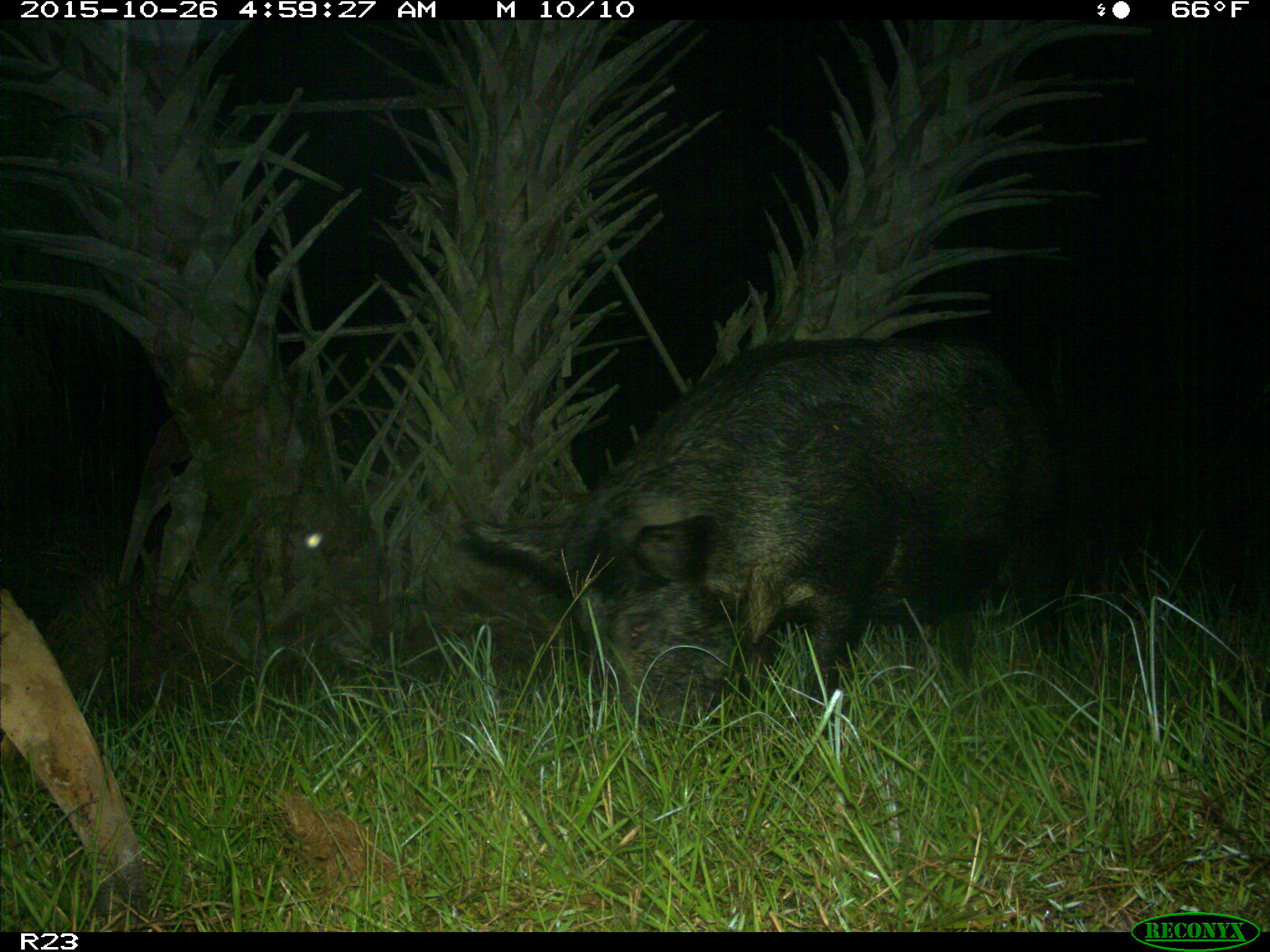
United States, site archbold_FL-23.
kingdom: Animalia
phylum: Chordata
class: Mammalia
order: Artiodactyla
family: Suidae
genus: Sus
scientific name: Sus scrofa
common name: wild boar